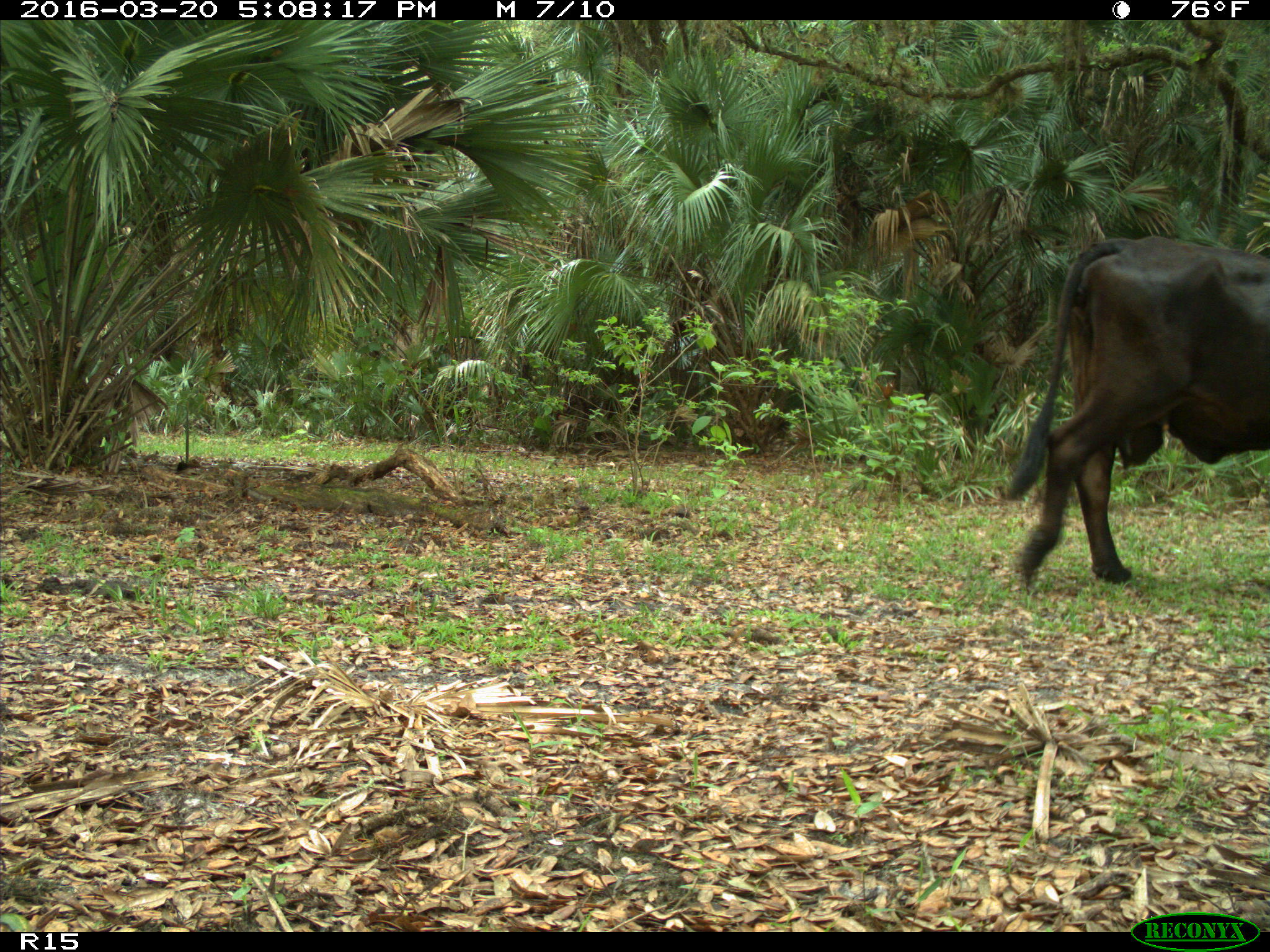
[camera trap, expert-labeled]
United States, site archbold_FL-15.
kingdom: Animalia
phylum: Chordata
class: Mammalia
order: Artiodactyla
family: Bovidae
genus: Bos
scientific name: Bos taurus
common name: domestic cow